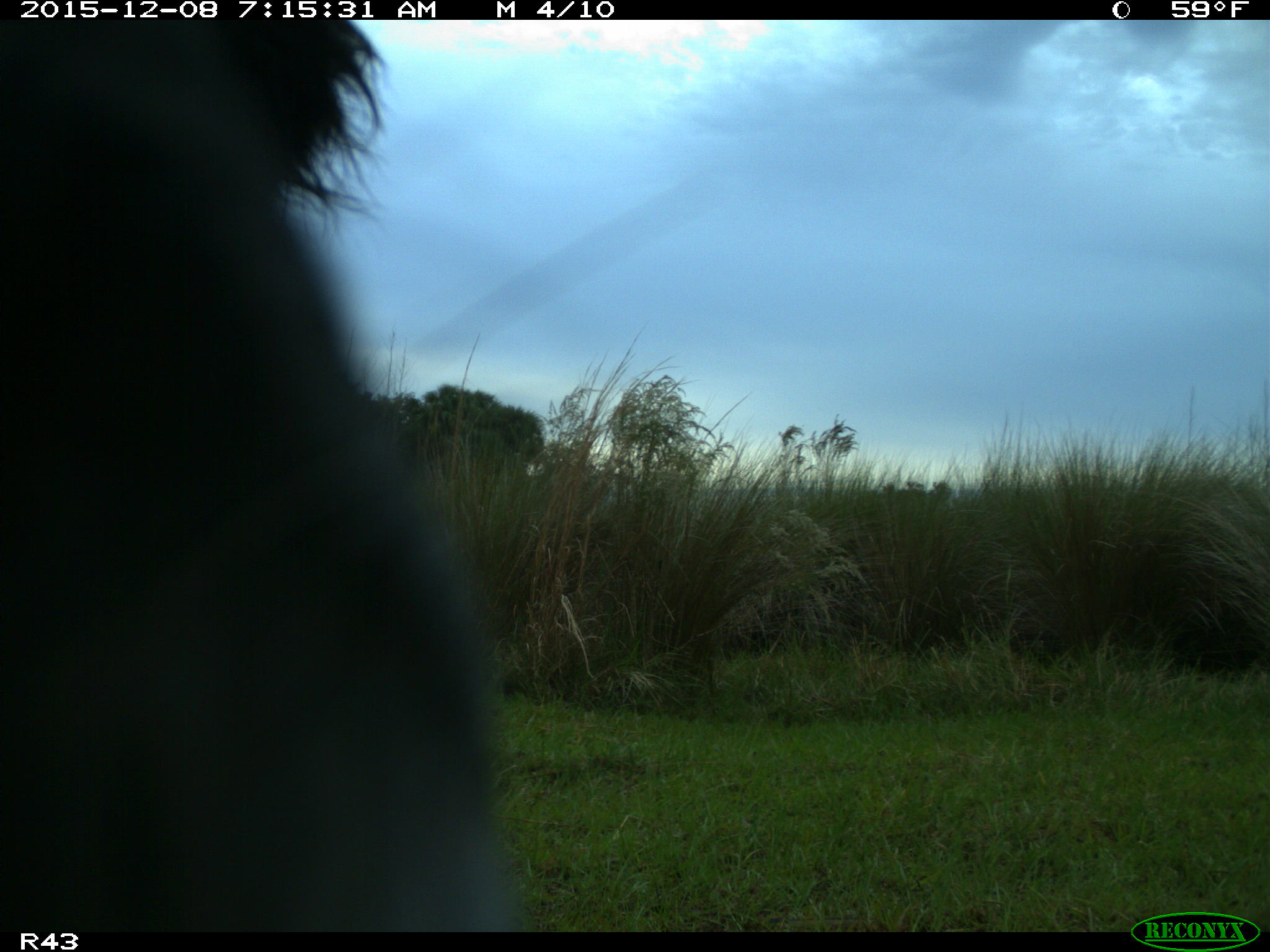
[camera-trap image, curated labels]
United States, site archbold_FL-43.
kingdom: Animalia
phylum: Chordata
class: Mammalia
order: Artiodactyla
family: Bovidae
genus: Bos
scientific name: Bos taurus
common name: domestic cow